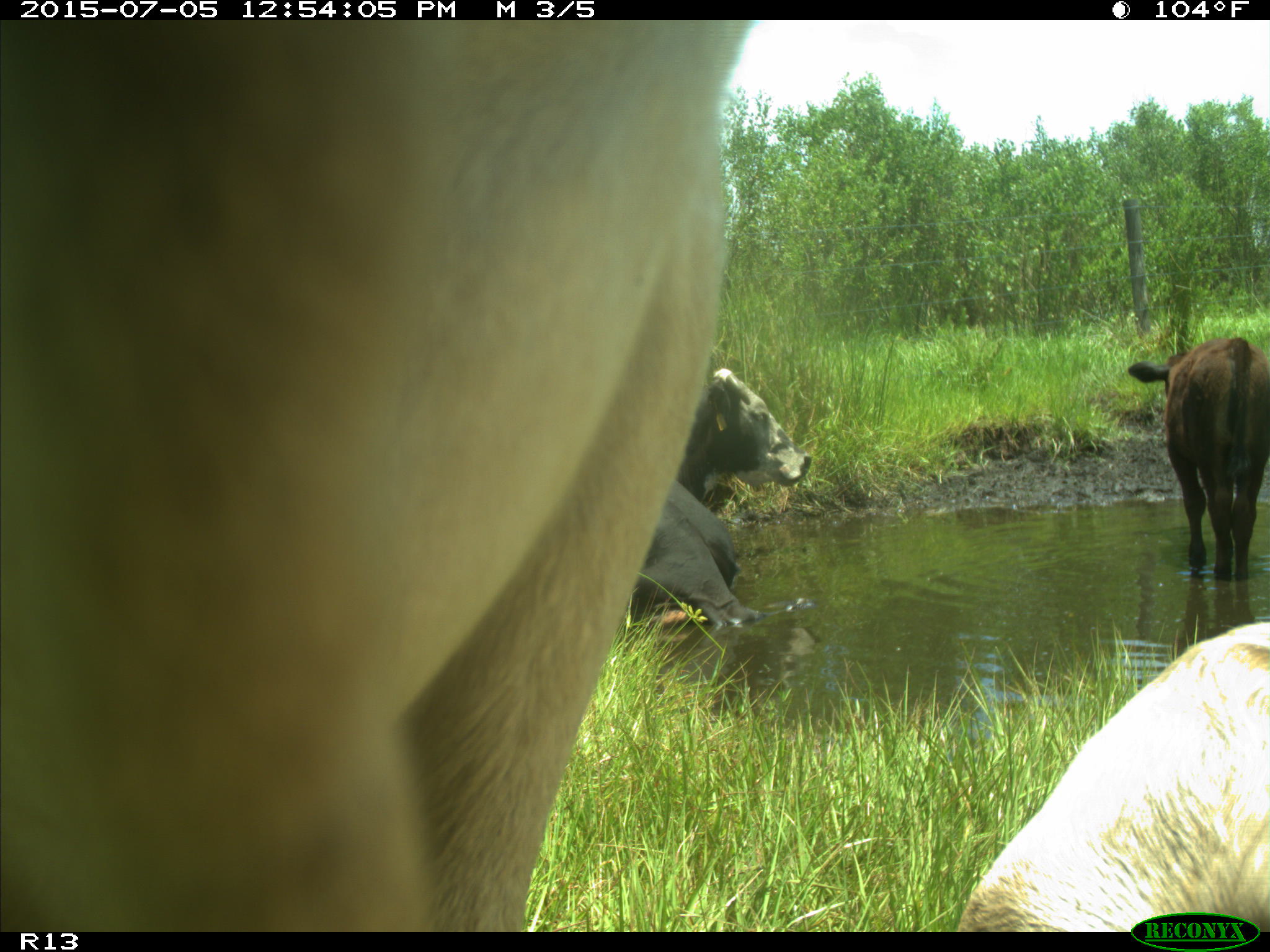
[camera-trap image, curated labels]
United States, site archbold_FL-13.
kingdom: Animalia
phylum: Chordata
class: Mammalia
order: Artiodactyla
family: Bovidae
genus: Bos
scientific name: Bos taurus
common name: domestic cow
Bos taurus (domestic cow).